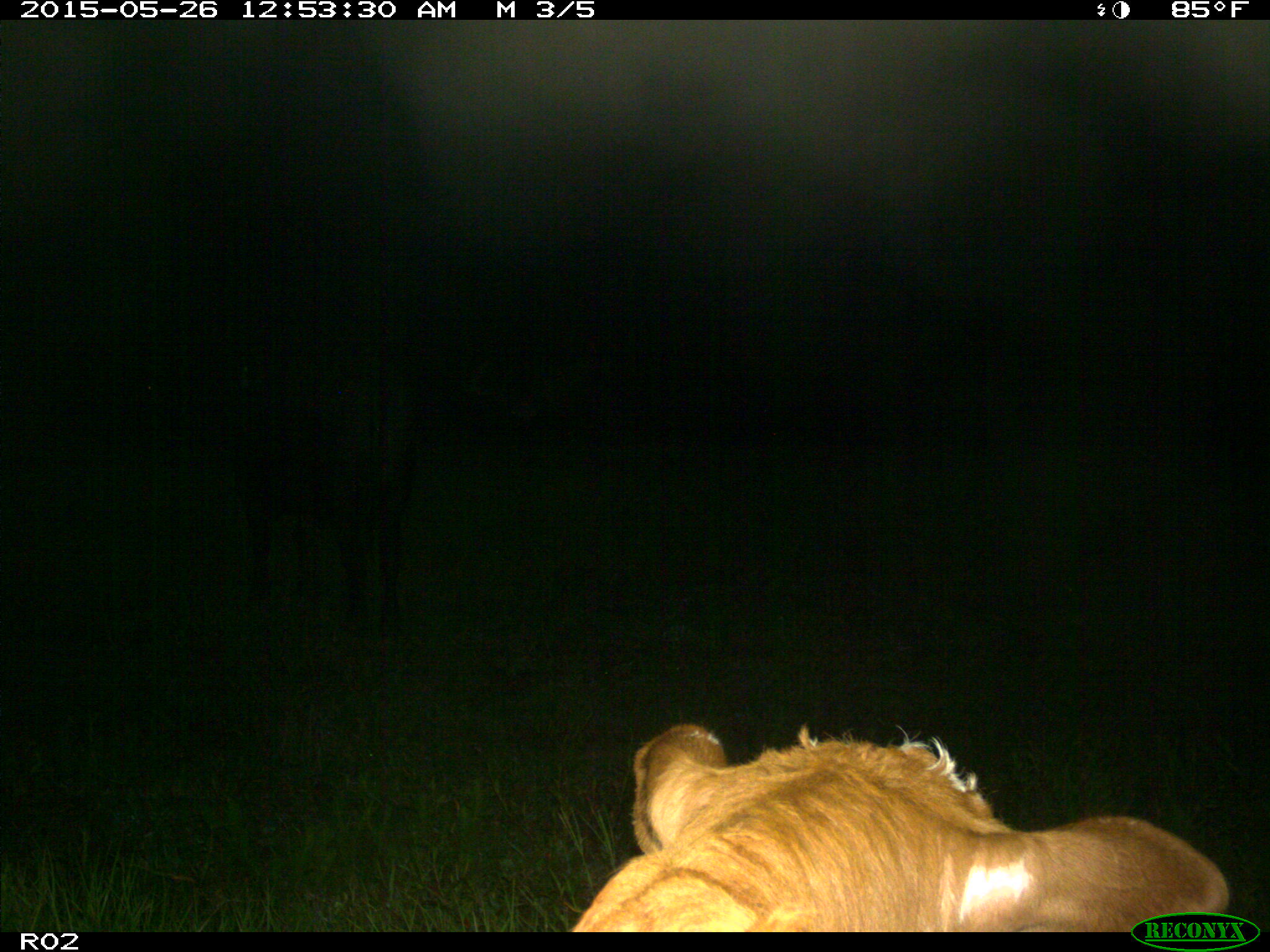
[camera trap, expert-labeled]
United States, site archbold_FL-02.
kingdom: Animalia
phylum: Chordata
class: Mammalia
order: Artiodactyla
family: Bovidae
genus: Bos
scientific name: Bos taurus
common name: domestic cow